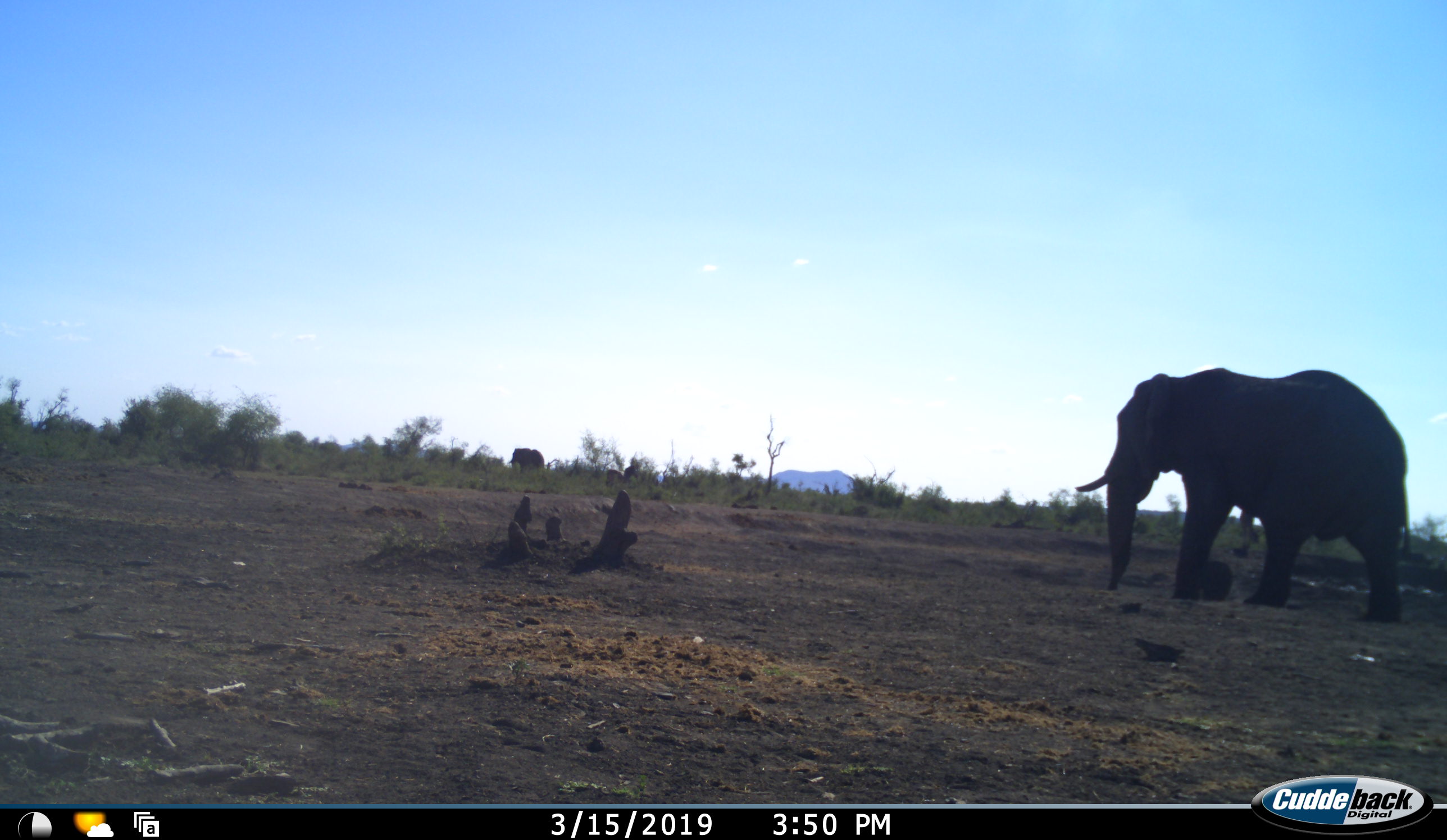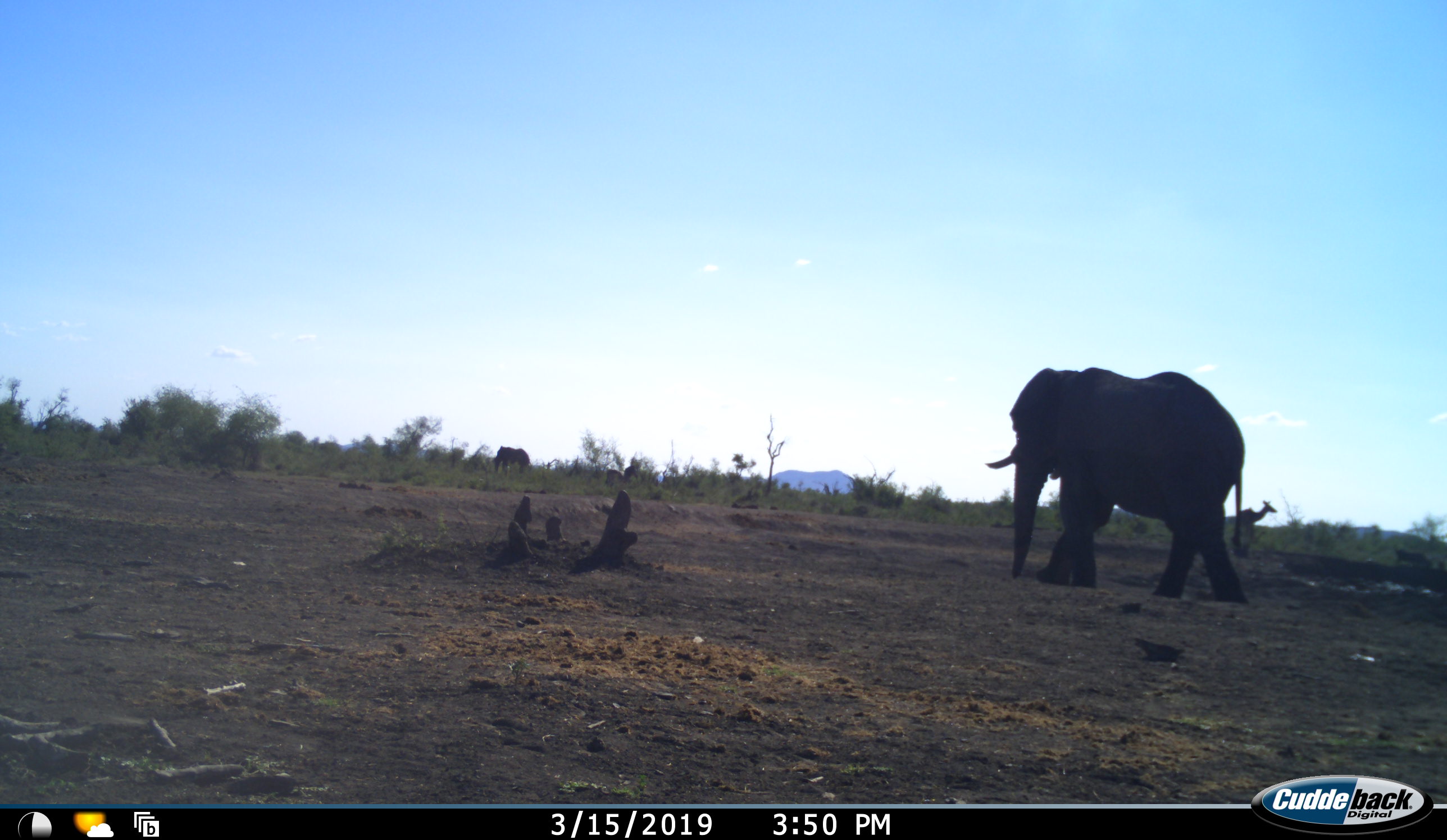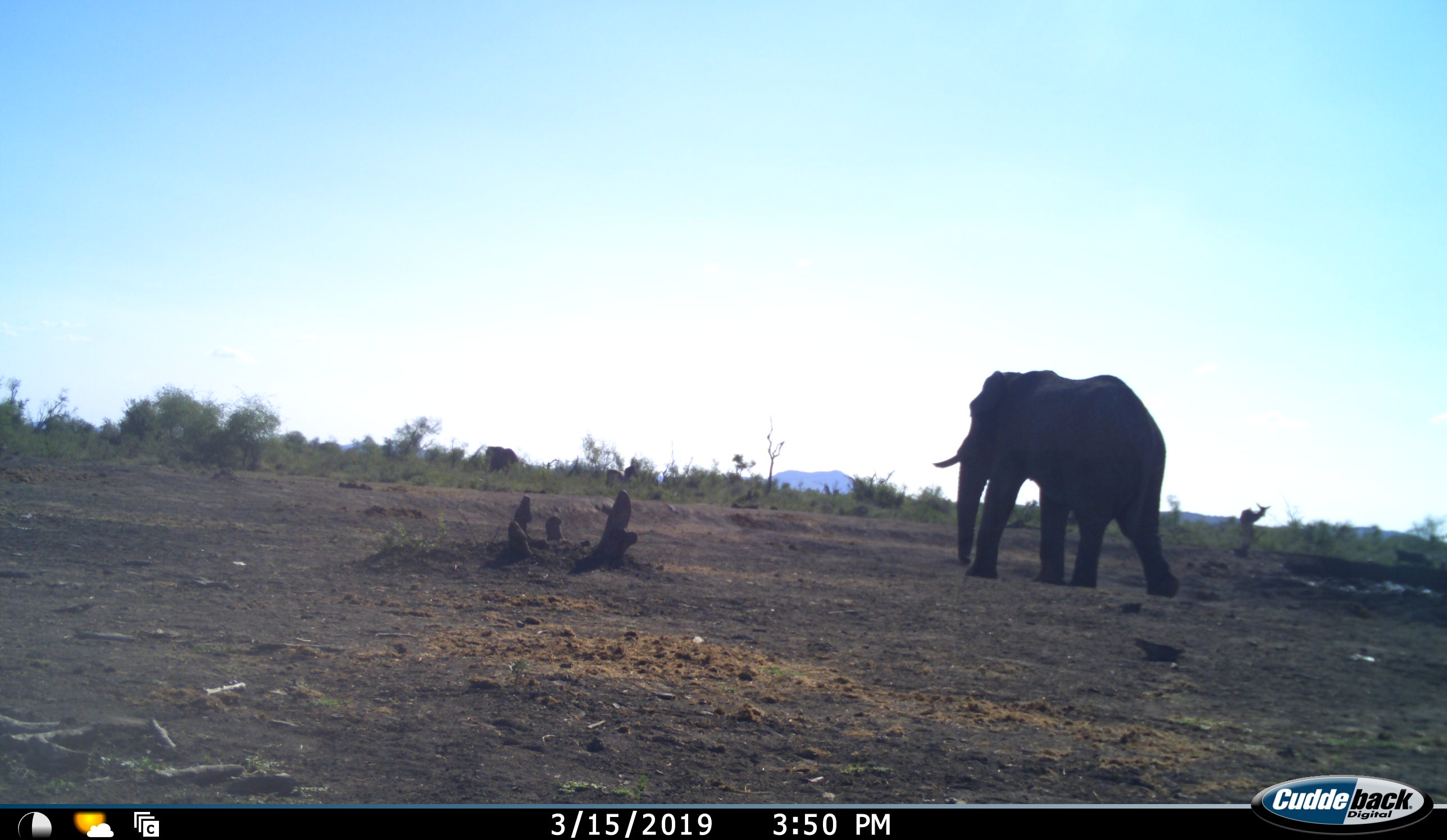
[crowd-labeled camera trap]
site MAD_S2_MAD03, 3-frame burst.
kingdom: Animalia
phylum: Chordata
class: Mammalia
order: Proboscidea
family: Elephantidae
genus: Loxodonta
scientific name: Loxodonta africana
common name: african bush elephant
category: elephant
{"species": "elephant (african bush elephant) (Loxodonta africana)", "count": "2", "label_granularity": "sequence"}